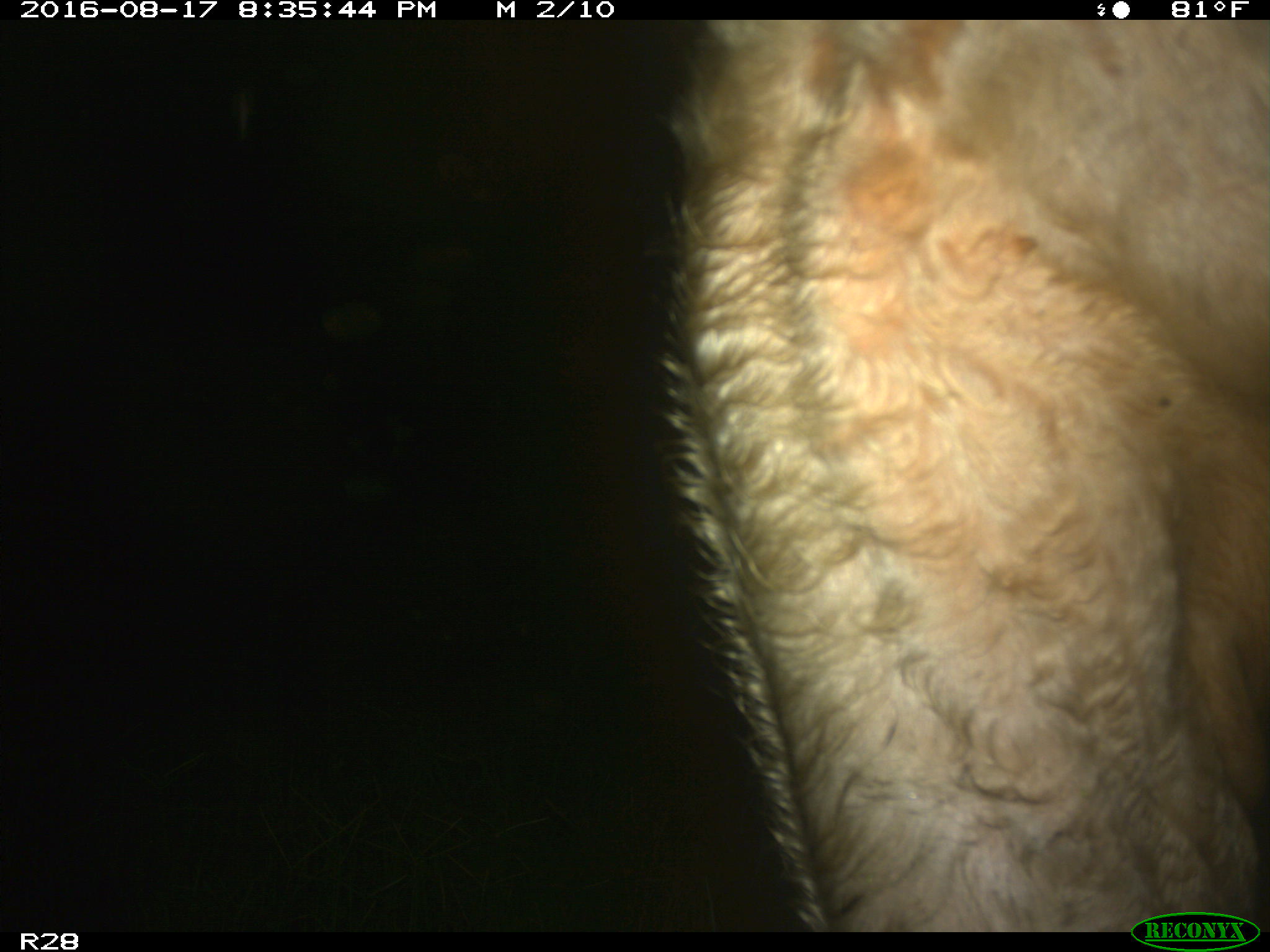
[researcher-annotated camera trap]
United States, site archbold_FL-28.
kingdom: Animalia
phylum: Chordata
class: Mammalia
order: Artiodactyla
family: Bovidae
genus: Bos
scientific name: Bos taurus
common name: domestic cow